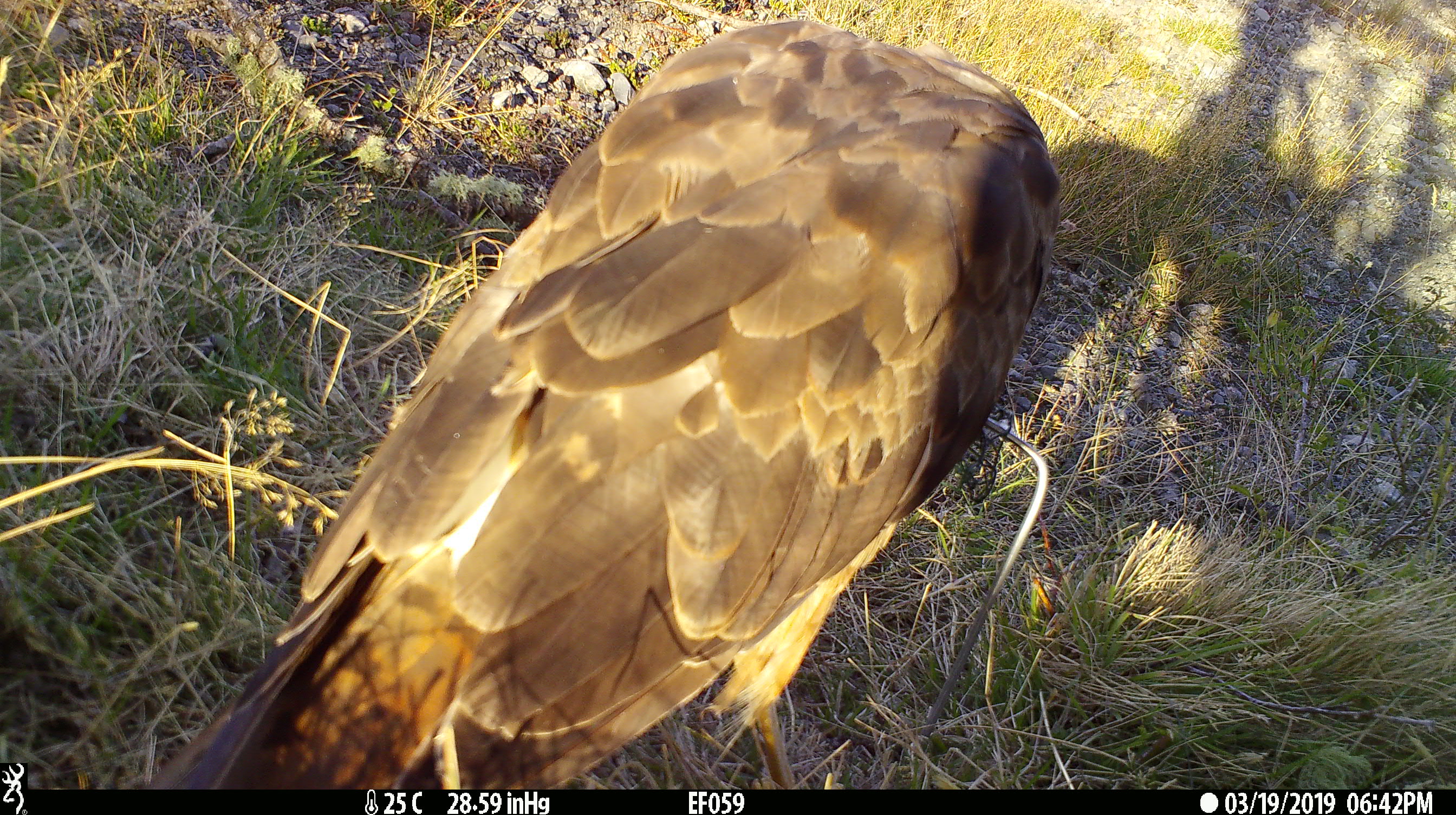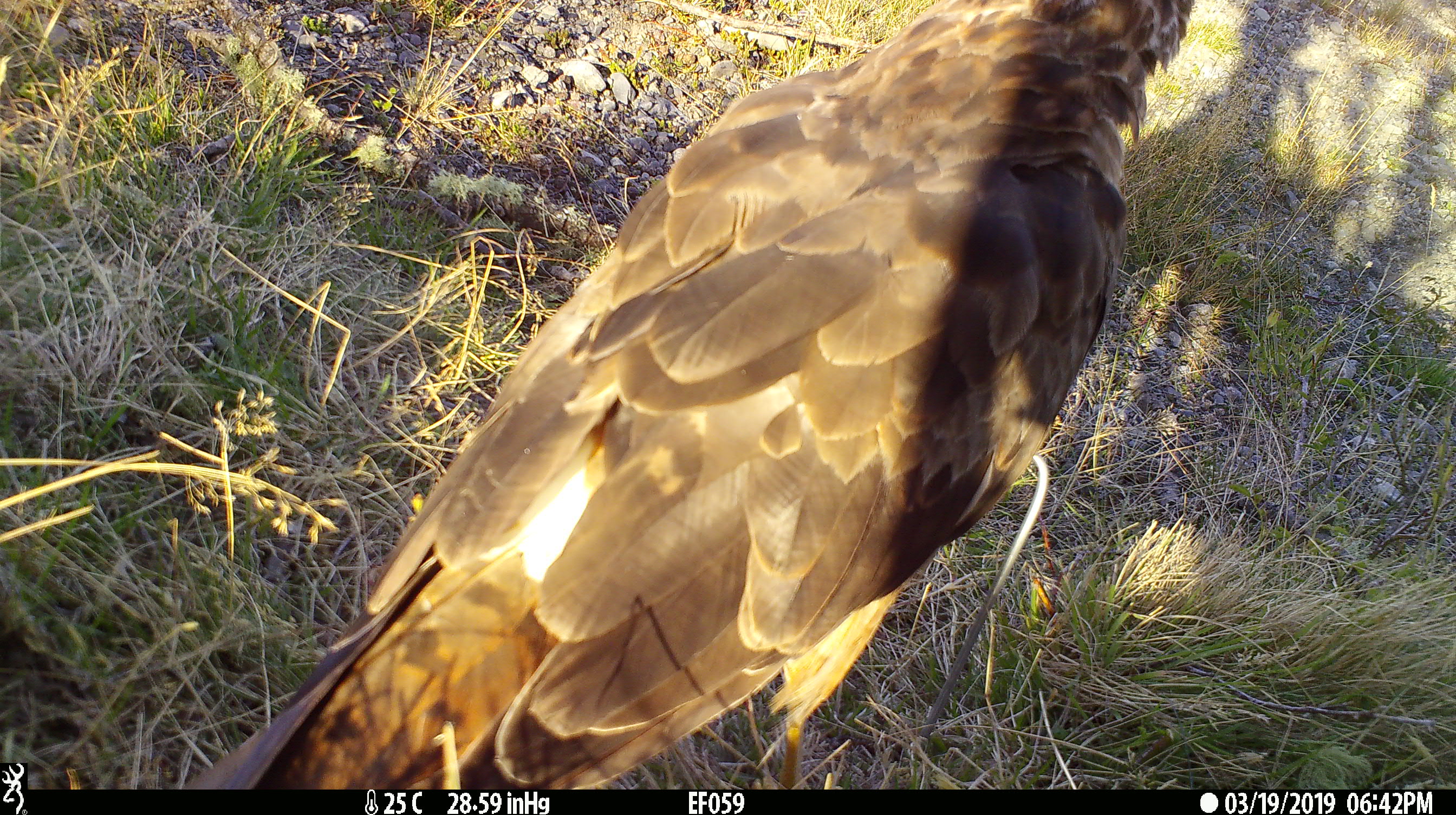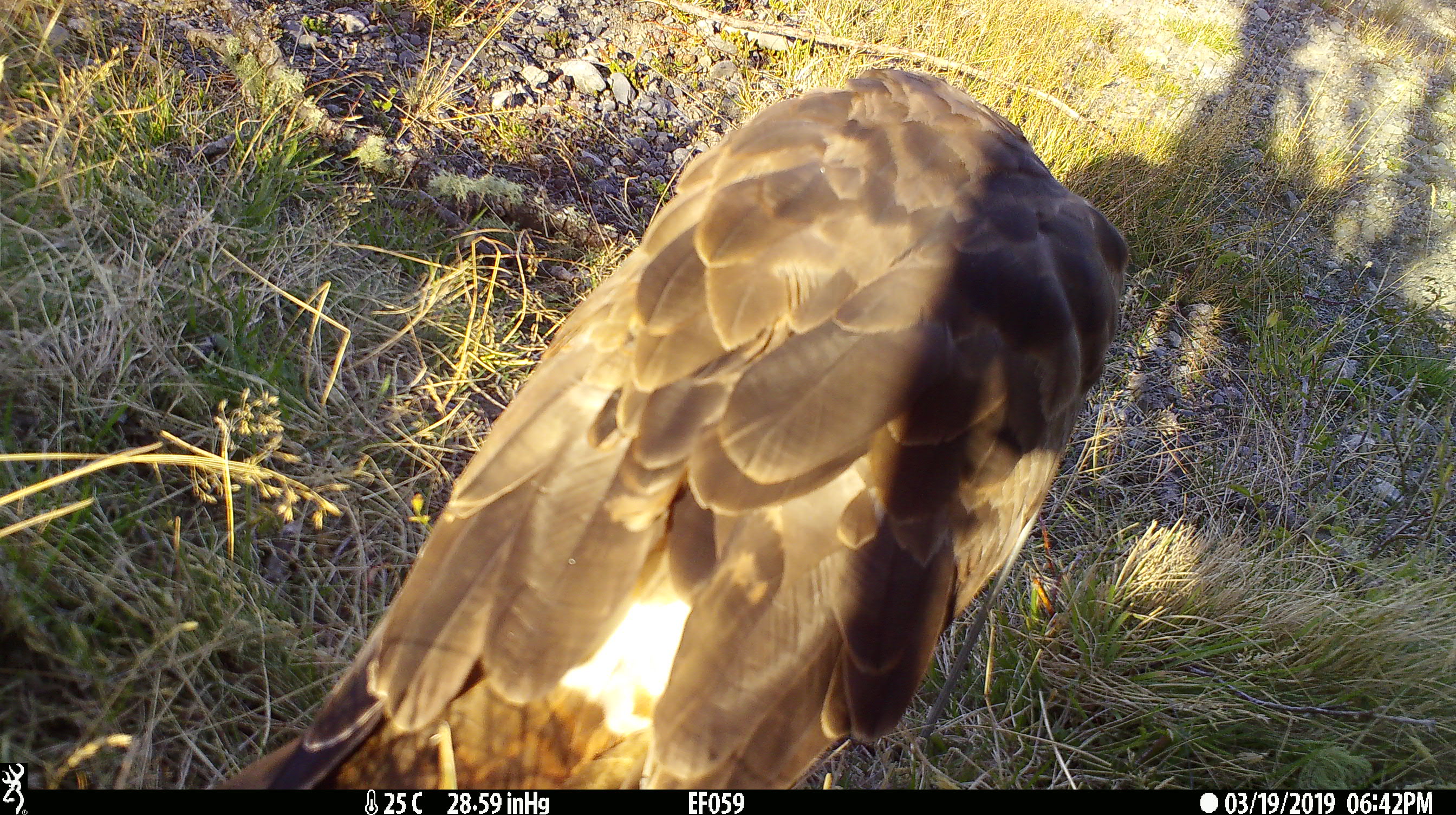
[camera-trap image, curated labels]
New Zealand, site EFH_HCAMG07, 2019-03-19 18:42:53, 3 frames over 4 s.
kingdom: Animalia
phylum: Chordata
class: Aves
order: Accipitriformes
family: Accipitridae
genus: Circus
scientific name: Circus approximans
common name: swamp harrier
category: harrier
Harrier (swamp harrier) (Circus approximans).